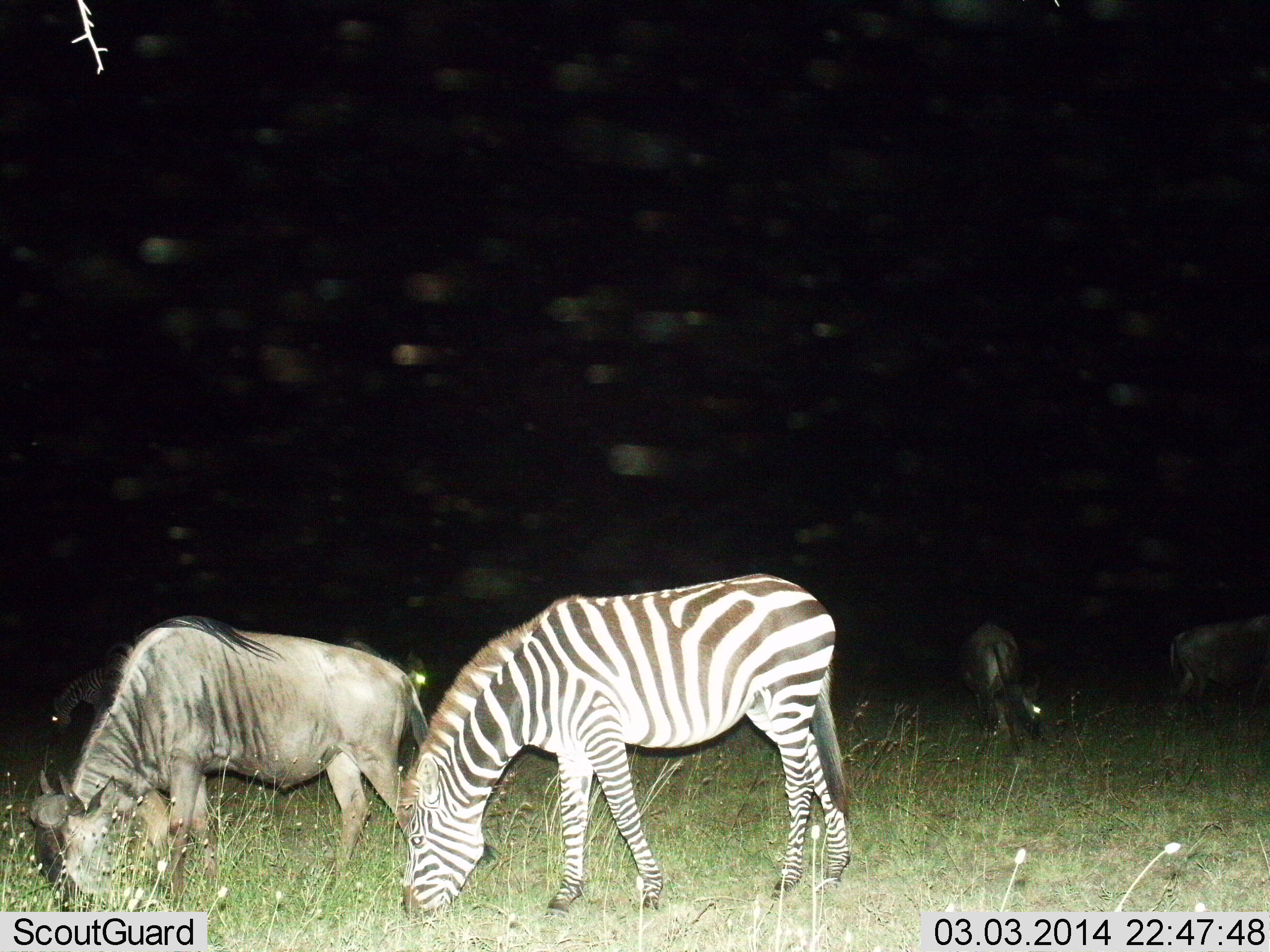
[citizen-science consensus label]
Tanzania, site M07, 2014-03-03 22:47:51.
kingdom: Animalia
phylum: Chordata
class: Mammalia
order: Artiodactyla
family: Bovidae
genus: Connochaetes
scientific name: Connochaetes taurinus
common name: blue wildebeest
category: wildebeest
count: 3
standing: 36%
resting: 0%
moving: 9%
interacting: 0%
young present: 0%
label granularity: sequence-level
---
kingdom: Animalia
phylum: Chordata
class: Mammalia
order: Perissodactyla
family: Equidae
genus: Equus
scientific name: Equus quagga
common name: plains zebra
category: zebra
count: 2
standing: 0%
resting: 0%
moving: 0%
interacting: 0%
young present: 0%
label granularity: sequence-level